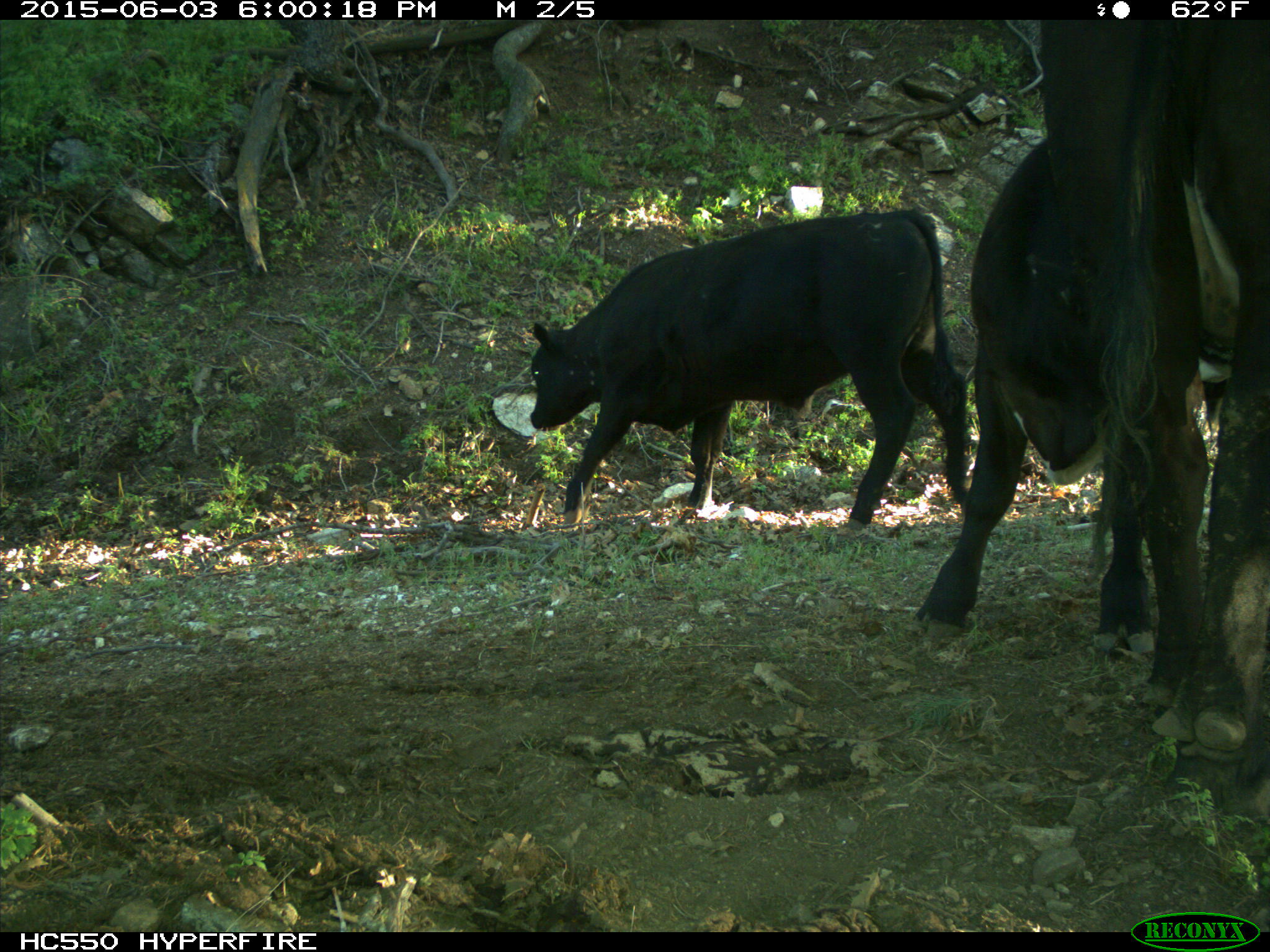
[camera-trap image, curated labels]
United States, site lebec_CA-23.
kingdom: Animalia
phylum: Chordata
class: Mammalia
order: Artiodactyla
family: Bovidae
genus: Bos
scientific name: Bos taurus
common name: domestic cow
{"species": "Bos taurus (domestic cow)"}